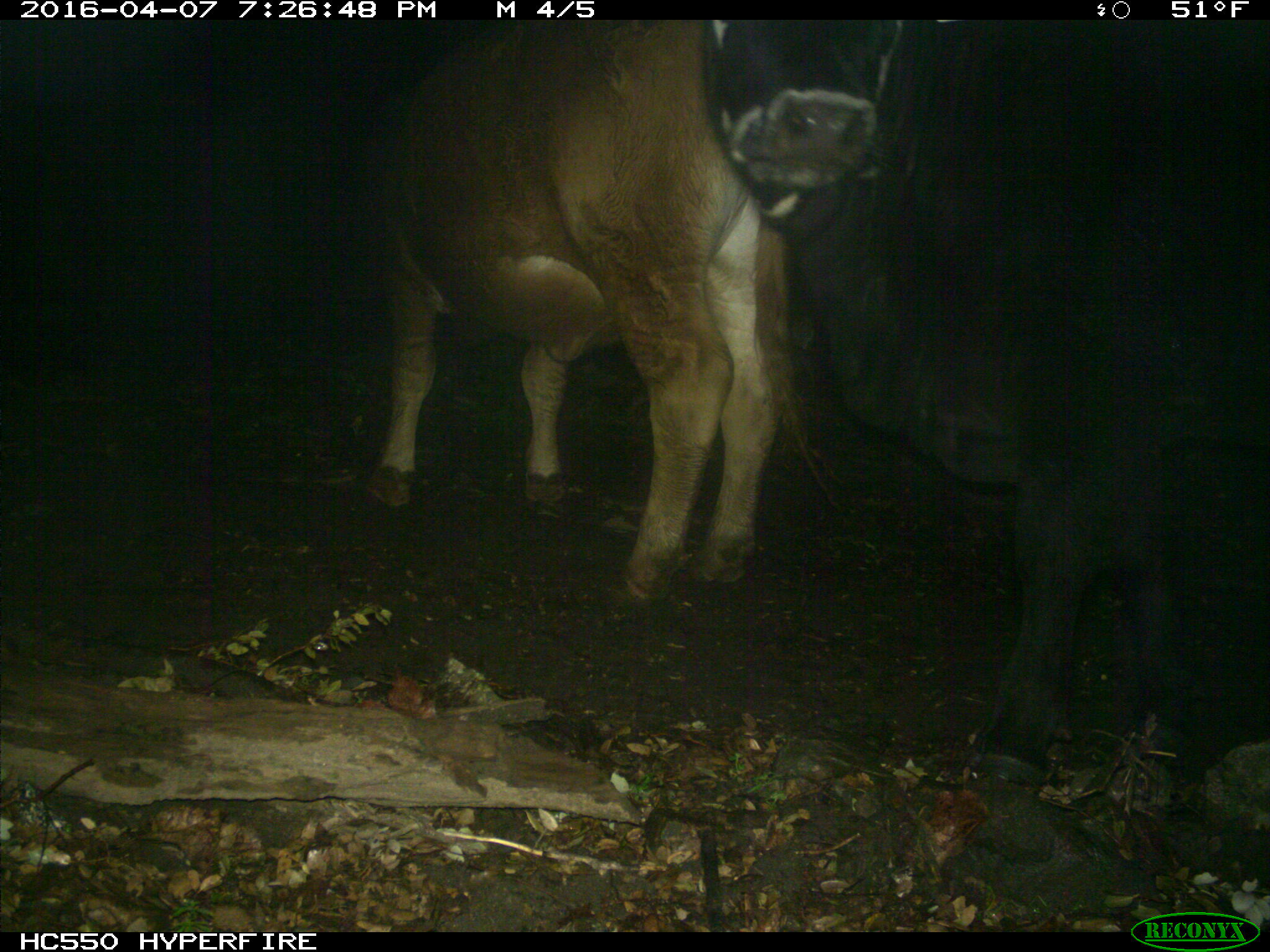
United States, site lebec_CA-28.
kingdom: Animalia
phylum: Chordata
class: Mammalia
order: Artiodactyla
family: Bovidae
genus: Bos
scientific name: Bos taurus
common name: domestic cow